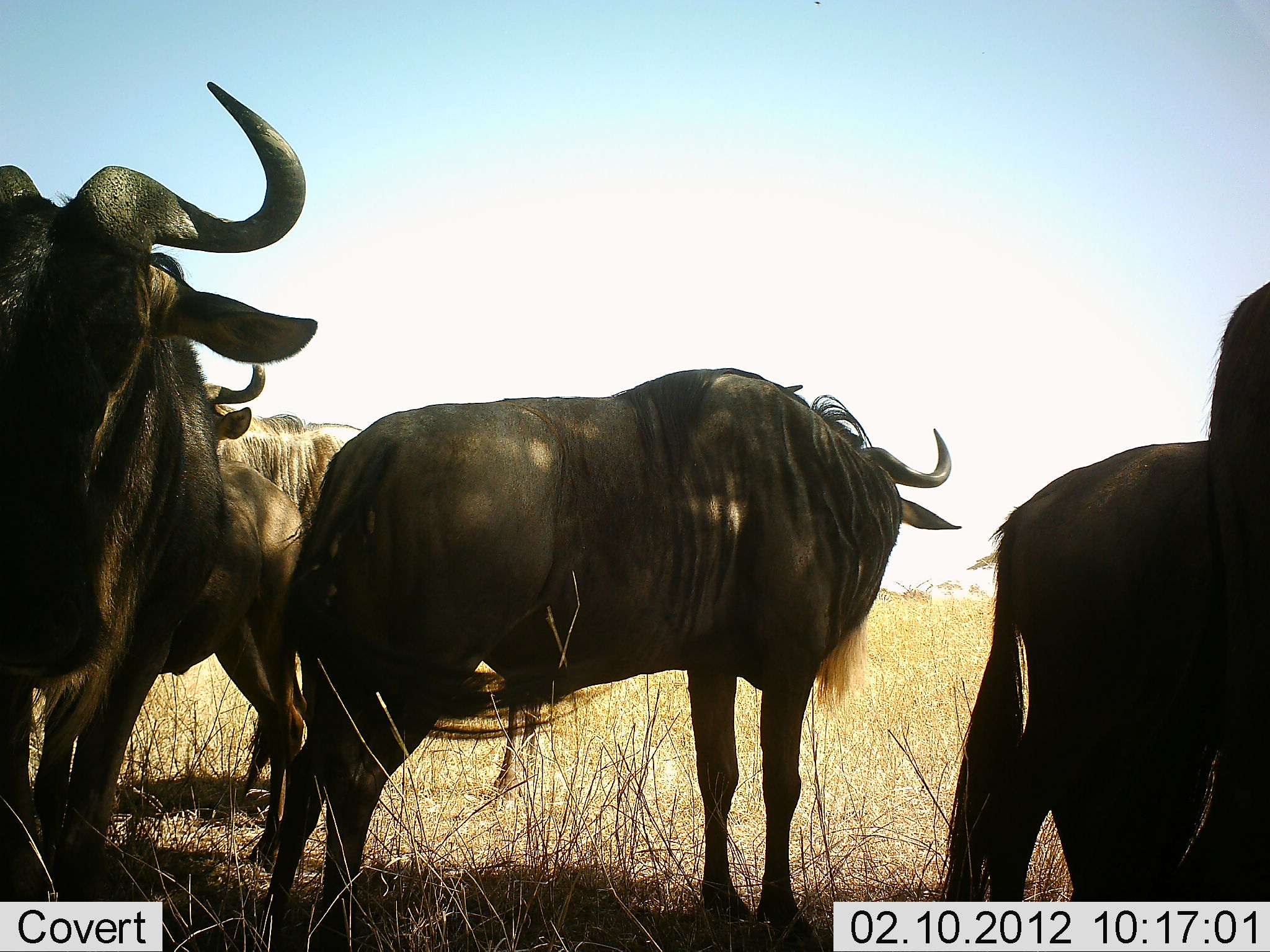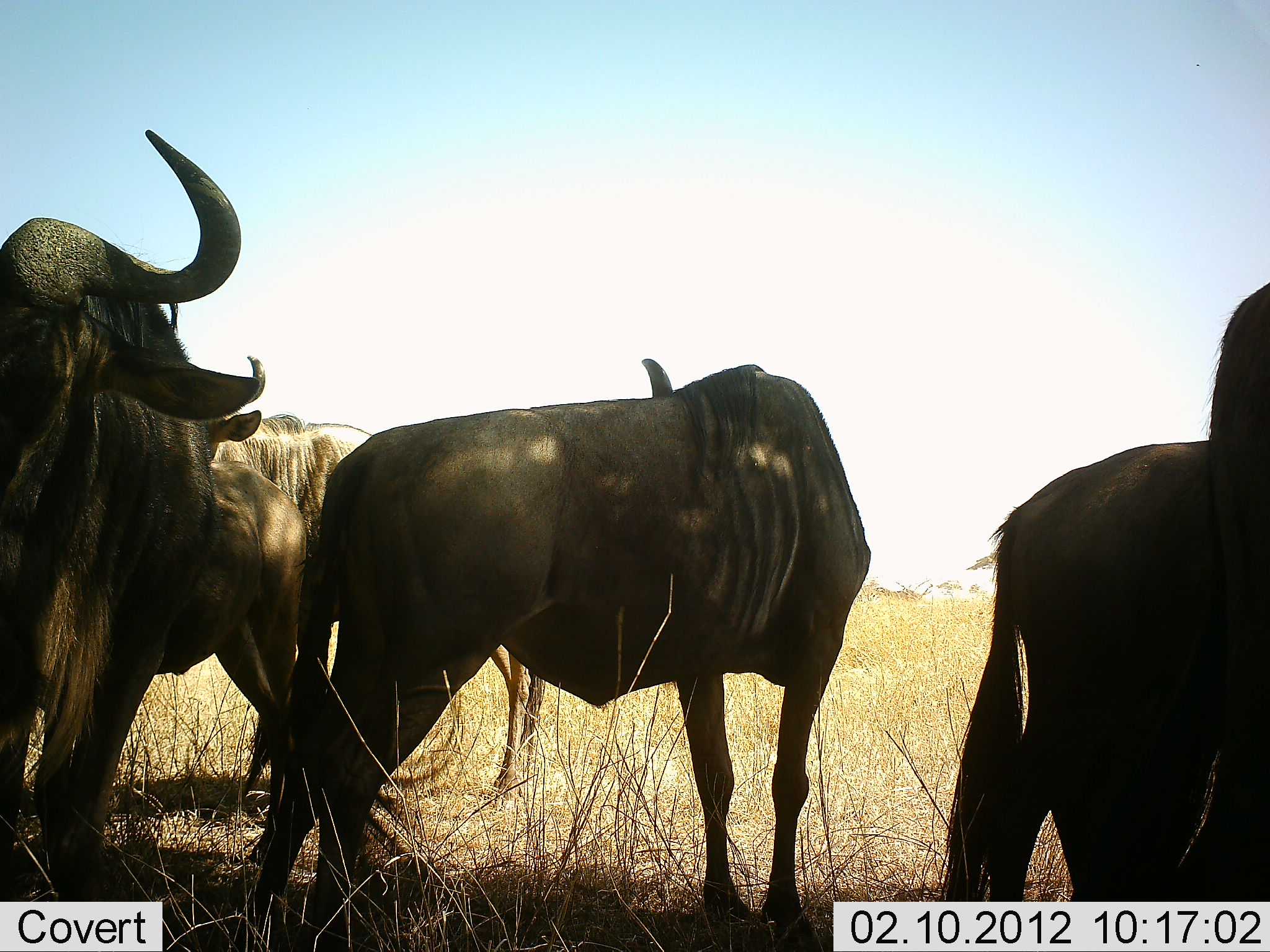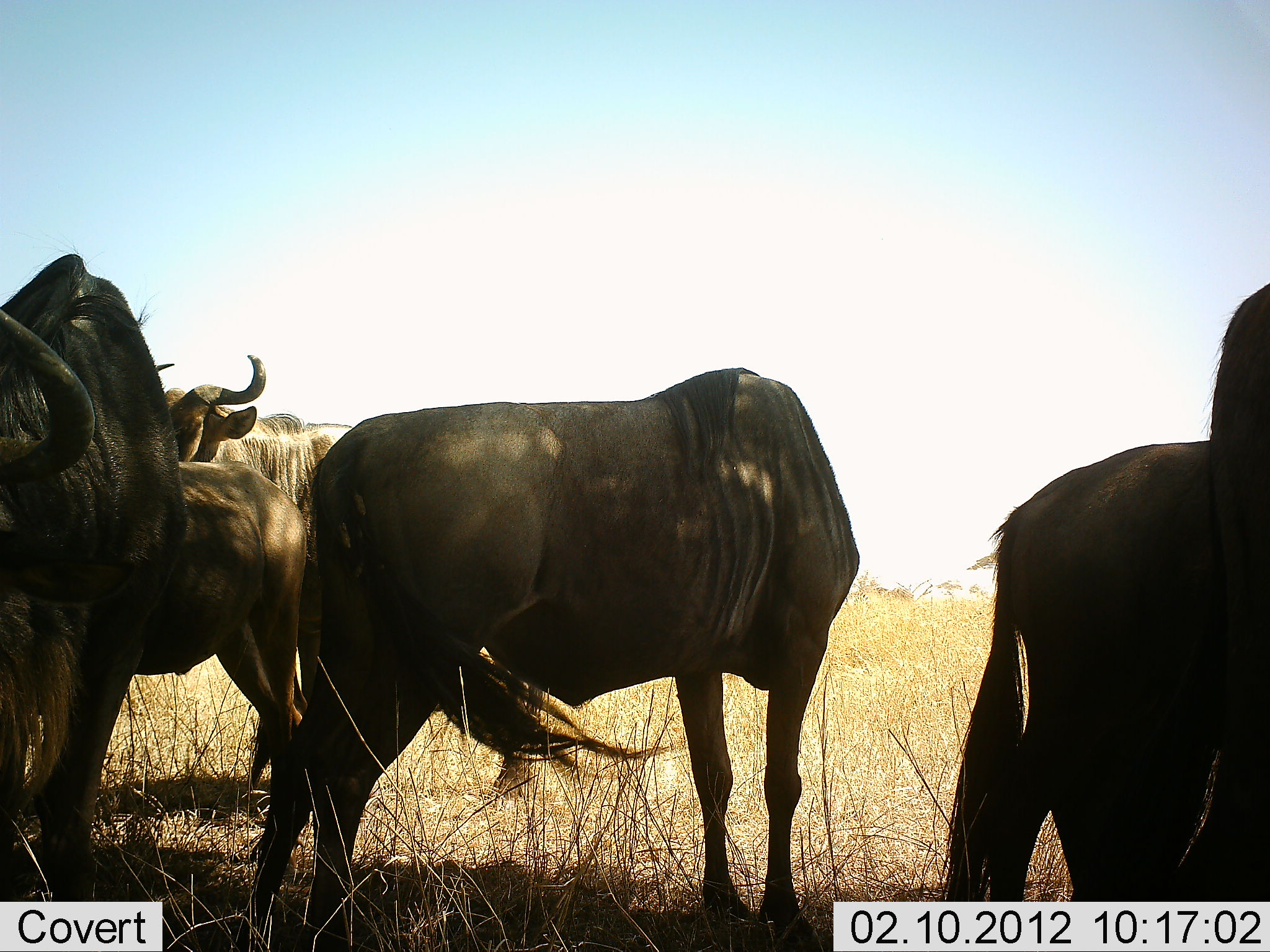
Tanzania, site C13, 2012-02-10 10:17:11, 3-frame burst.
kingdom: Animalia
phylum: Chordata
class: Mammalia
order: Artiodactyla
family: Bovidae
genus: Connochaetes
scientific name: Connochaetes taurinus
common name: blue wildebeest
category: wildebeest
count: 6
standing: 89%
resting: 0%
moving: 16%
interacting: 21%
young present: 5%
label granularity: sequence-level